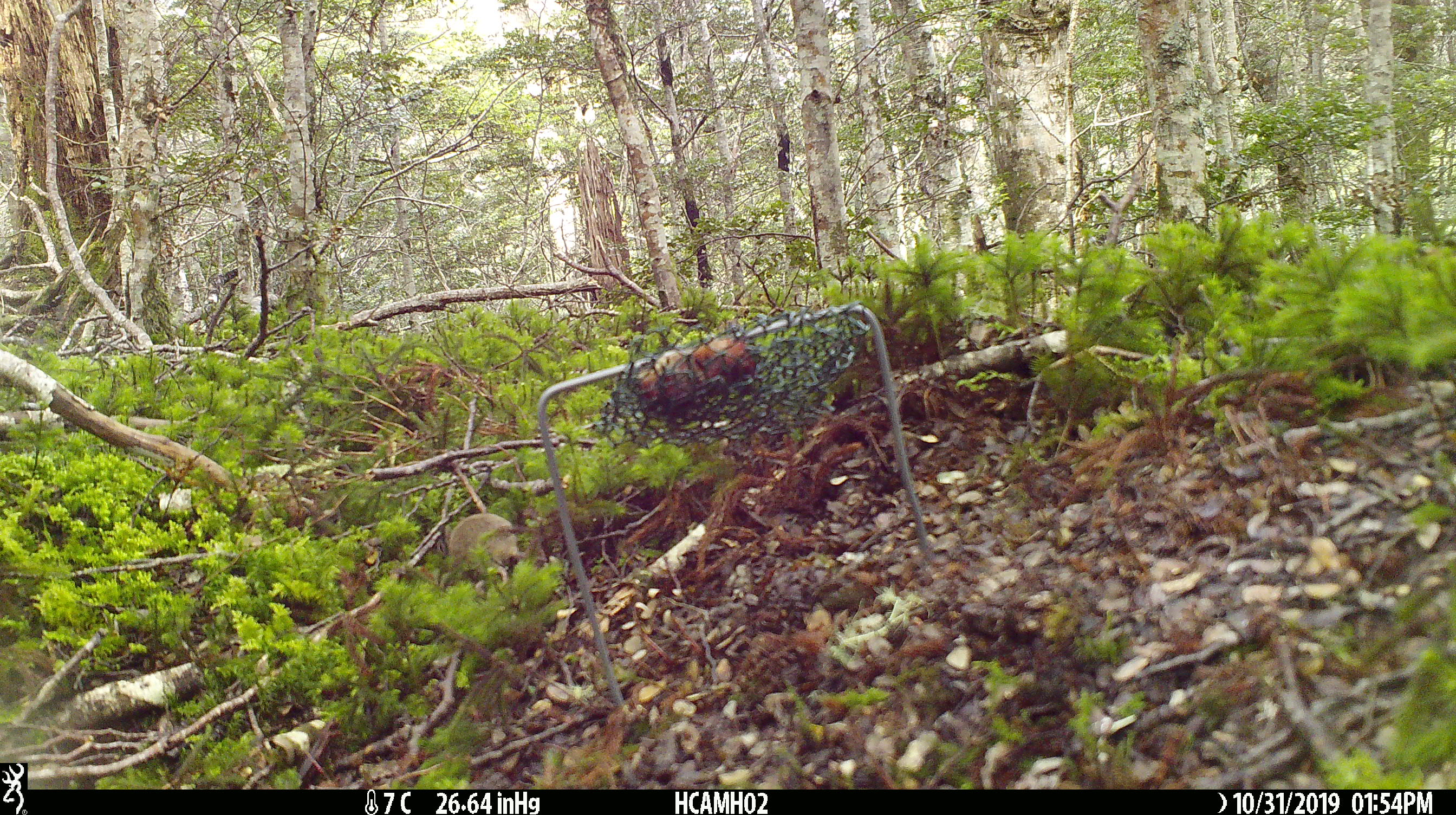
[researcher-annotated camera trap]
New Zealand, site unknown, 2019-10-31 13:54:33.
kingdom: Animalia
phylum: Chordata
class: Mammalia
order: Rodentia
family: Muridae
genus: Mus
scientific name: Mus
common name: mouse